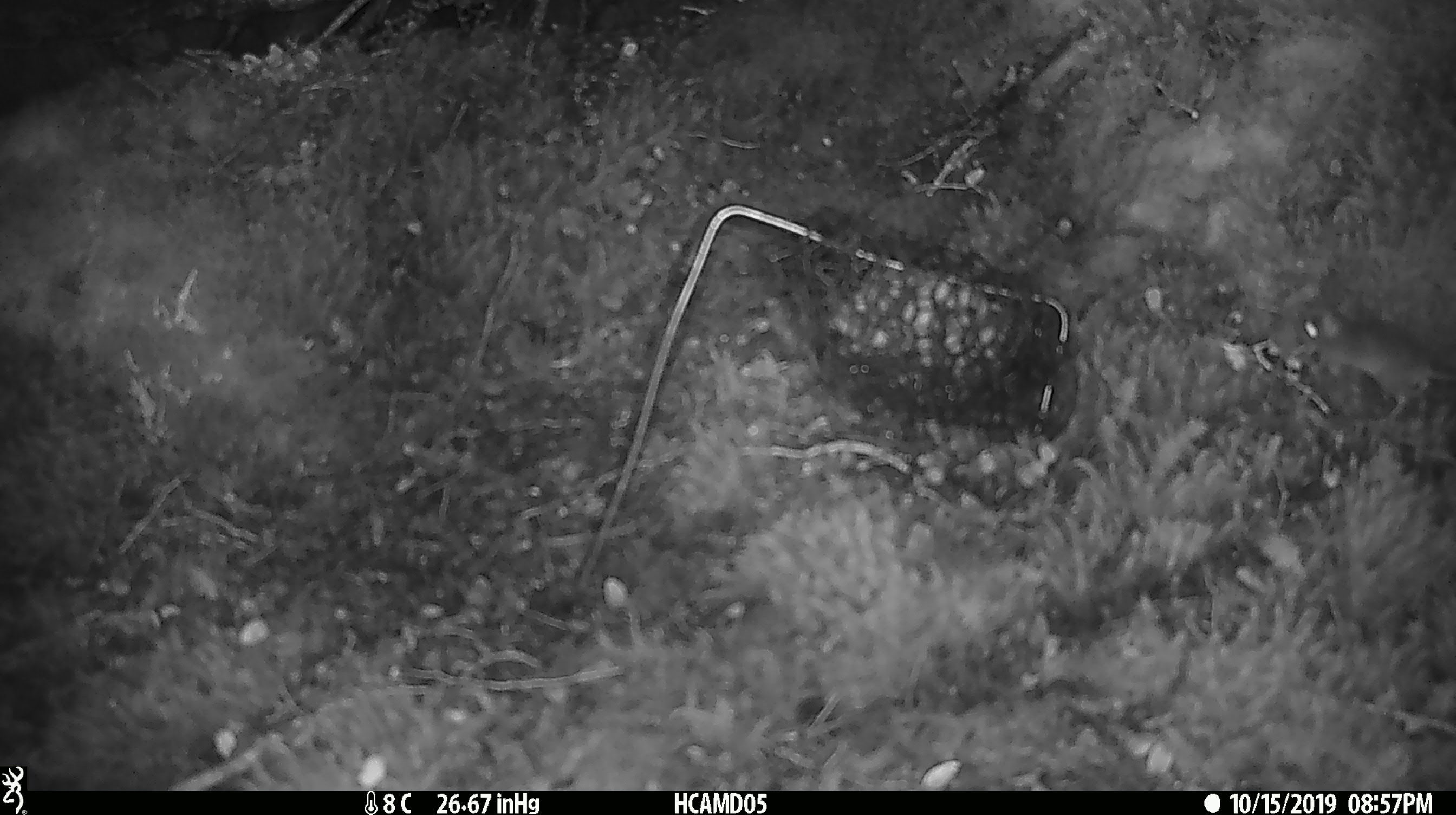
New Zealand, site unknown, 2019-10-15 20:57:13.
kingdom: Animalia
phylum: Chordata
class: Mammalia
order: Rodentia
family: Muridae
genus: Mus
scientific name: Mus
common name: mouse